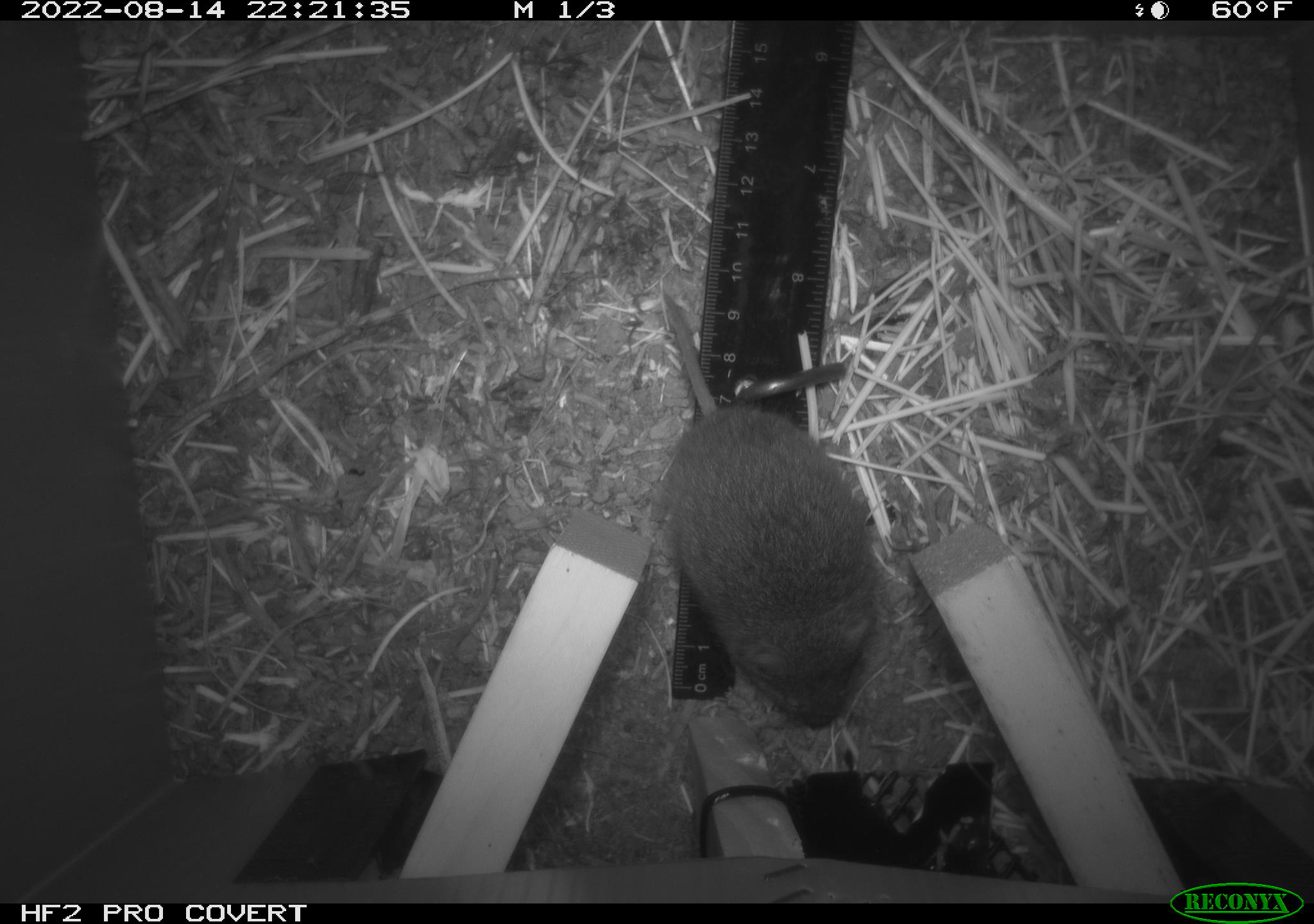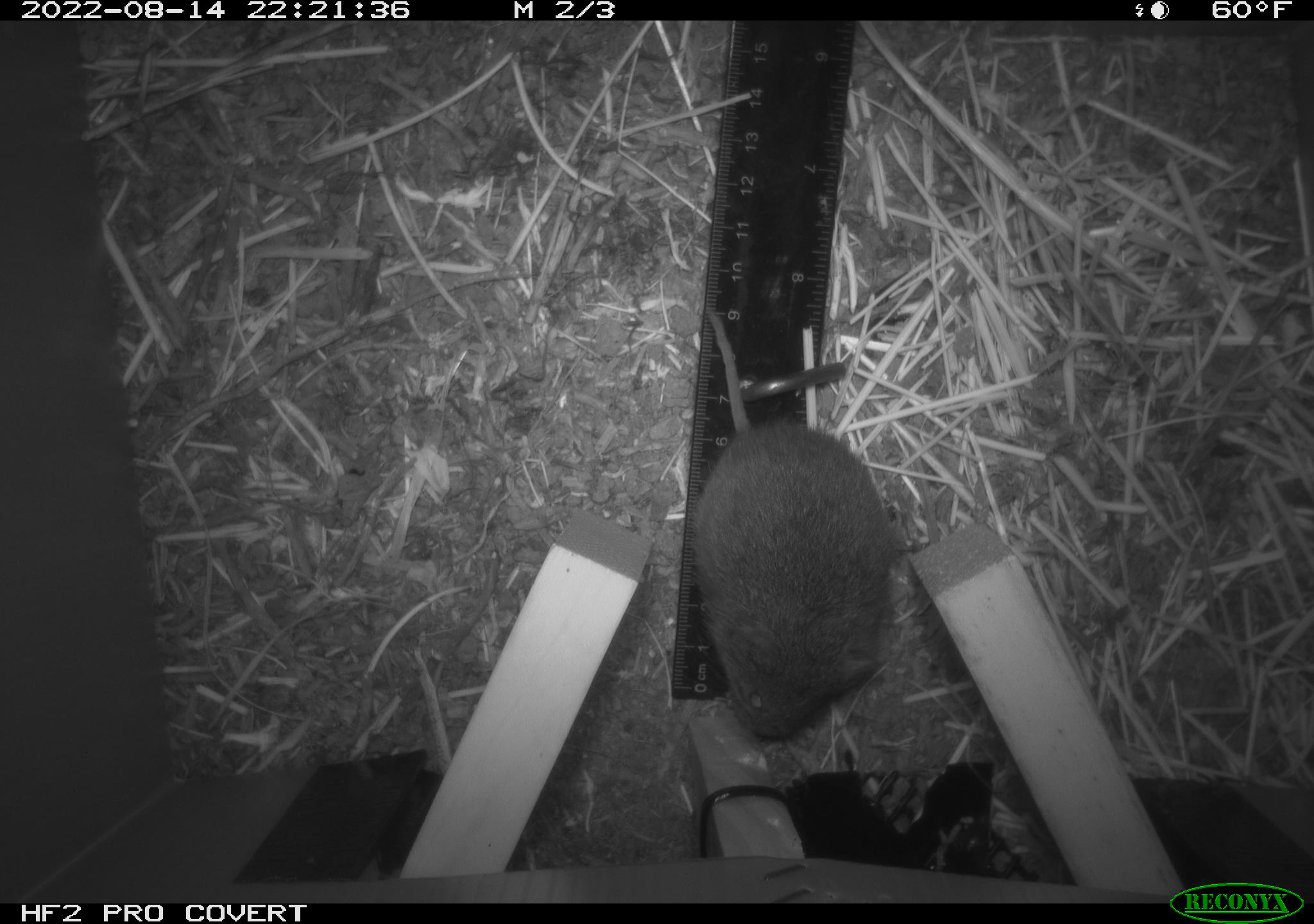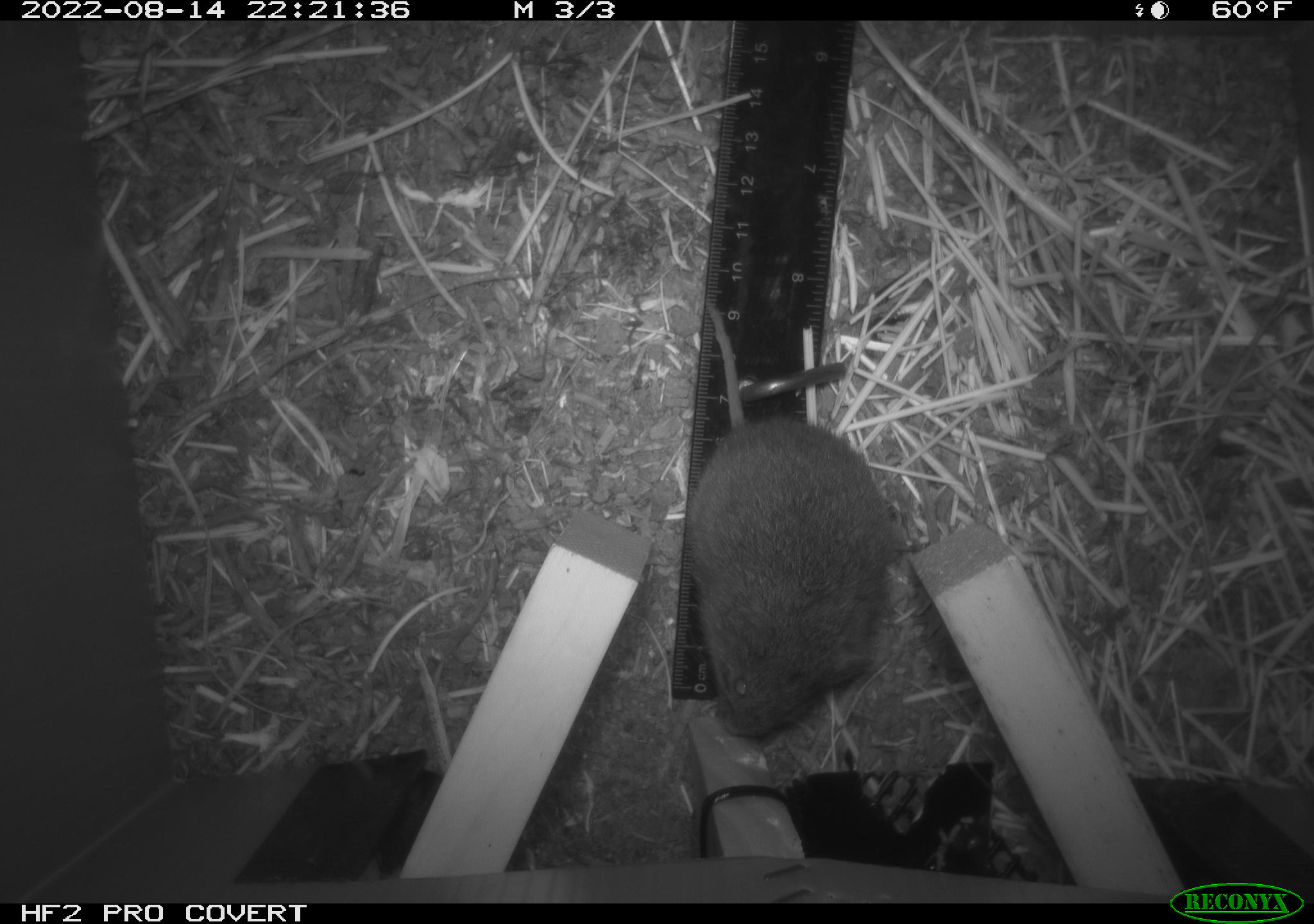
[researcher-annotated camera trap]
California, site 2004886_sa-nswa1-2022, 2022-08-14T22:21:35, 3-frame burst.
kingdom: Animalia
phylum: Chordata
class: Mammalia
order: Rodentia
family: Cricetidae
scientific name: Cricetidae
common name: hamsters, voles, lemmings, and allies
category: cricetidae family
Cricetidae family (hamsters, voles, lemmings, and allies) (Cricetidae).